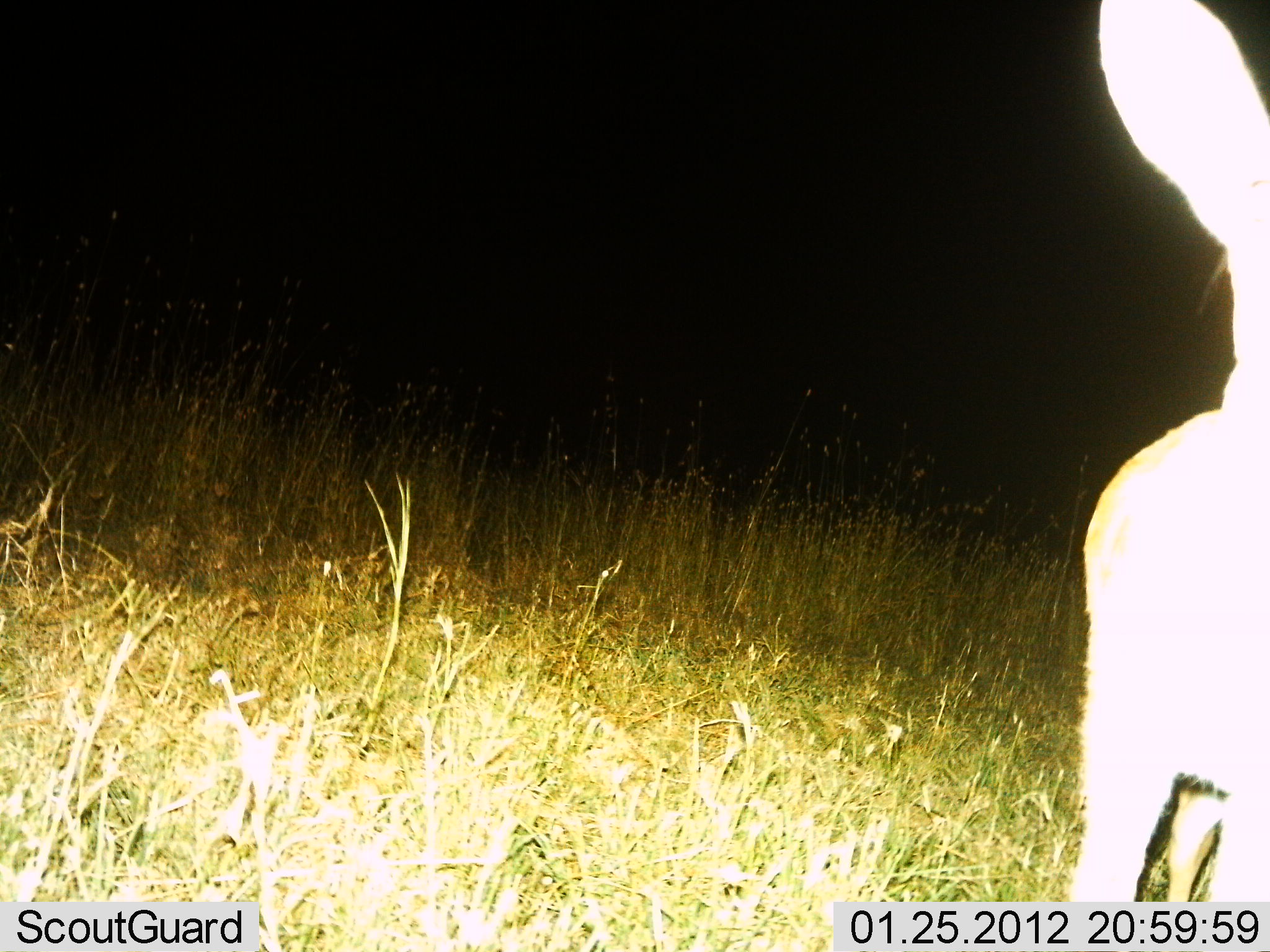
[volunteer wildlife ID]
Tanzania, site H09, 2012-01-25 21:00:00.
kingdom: Animalia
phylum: Chordata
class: Mammalia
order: Artiodactyla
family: Bovidae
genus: Redunca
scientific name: Redunca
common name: reedbuck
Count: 1.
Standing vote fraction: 100%.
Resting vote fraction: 0%.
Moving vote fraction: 0%.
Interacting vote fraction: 0%.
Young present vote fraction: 0%.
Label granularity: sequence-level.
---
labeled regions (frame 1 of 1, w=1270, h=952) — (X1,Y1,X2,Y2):
animal: (1051,3,1270,906)